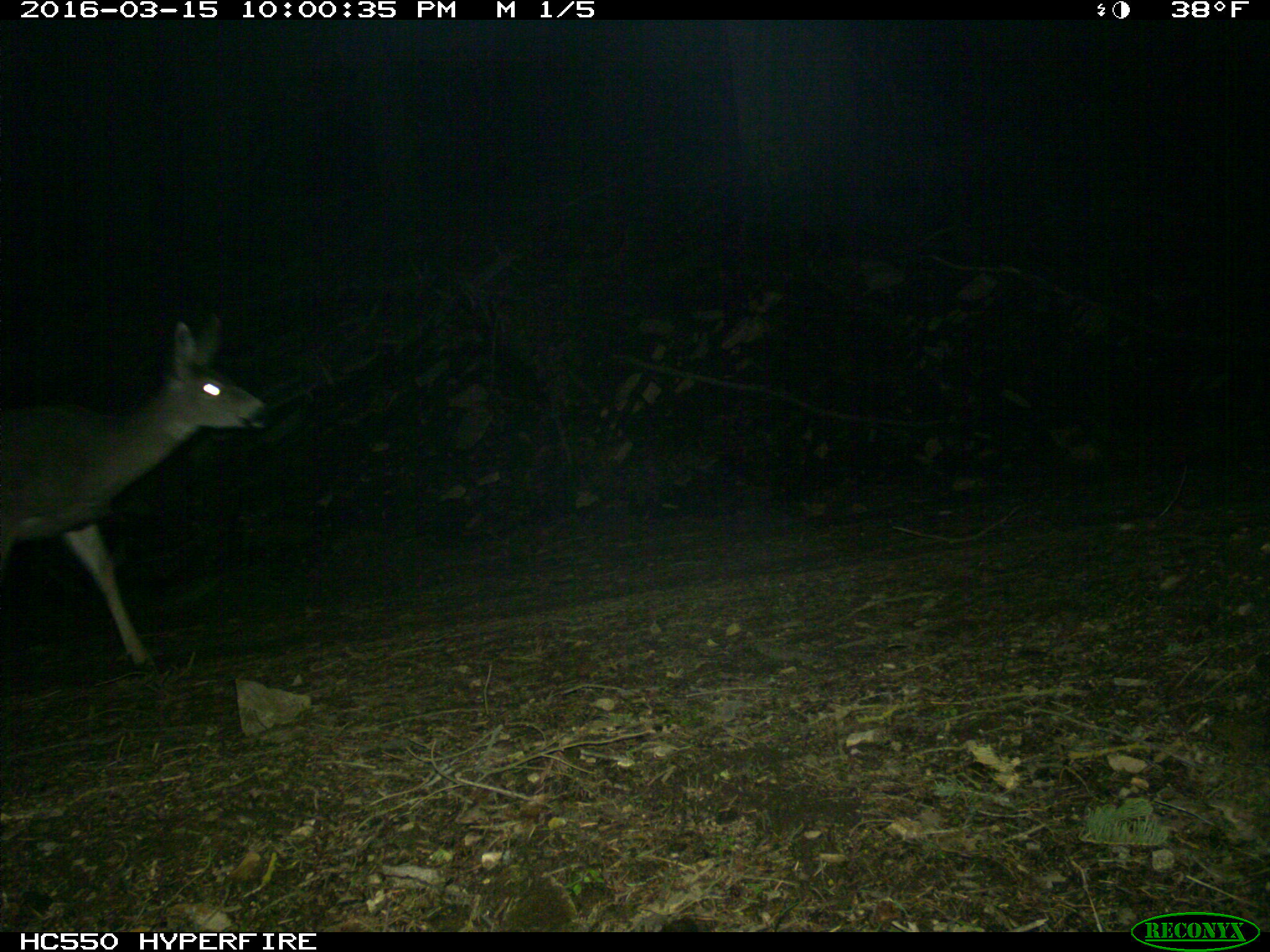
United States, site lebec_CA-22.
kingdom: Animalia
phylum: Chordata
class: Mammalia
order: Artiodactyla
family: Cervidae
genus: Odocoileus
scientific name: Odocoileus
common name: deer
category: unidentified deer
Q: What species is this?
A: Unidentified deer (deer) (Odocoileus).